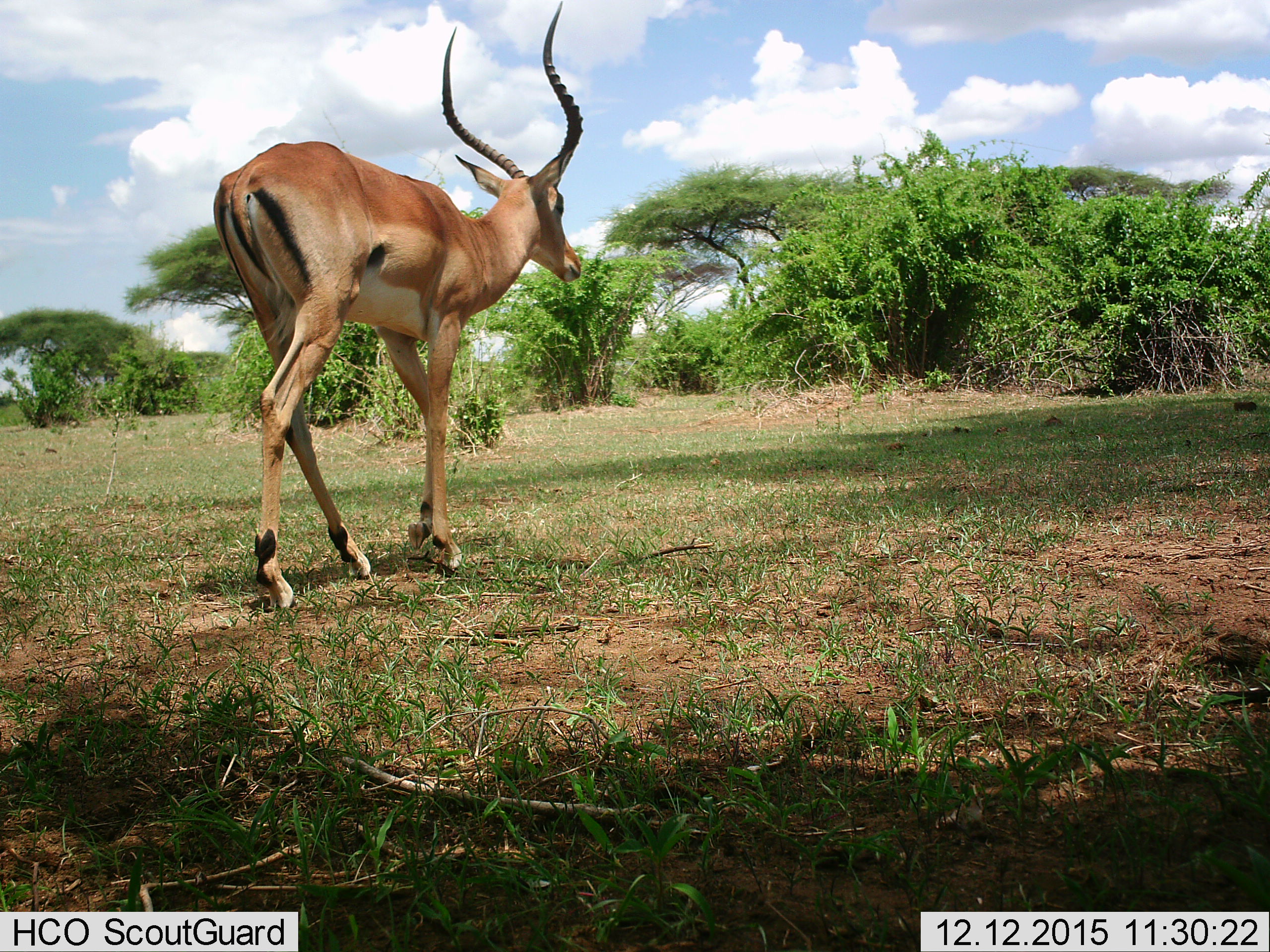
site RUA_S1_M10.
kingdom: Animalia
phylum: Chordata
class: Mammalia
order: Artiodactyla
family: Bovidae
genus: Aepyceros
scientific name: Aepyceros melampus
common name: impala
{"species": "impala (Aepyceros melampus)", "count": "1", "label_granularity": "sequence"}